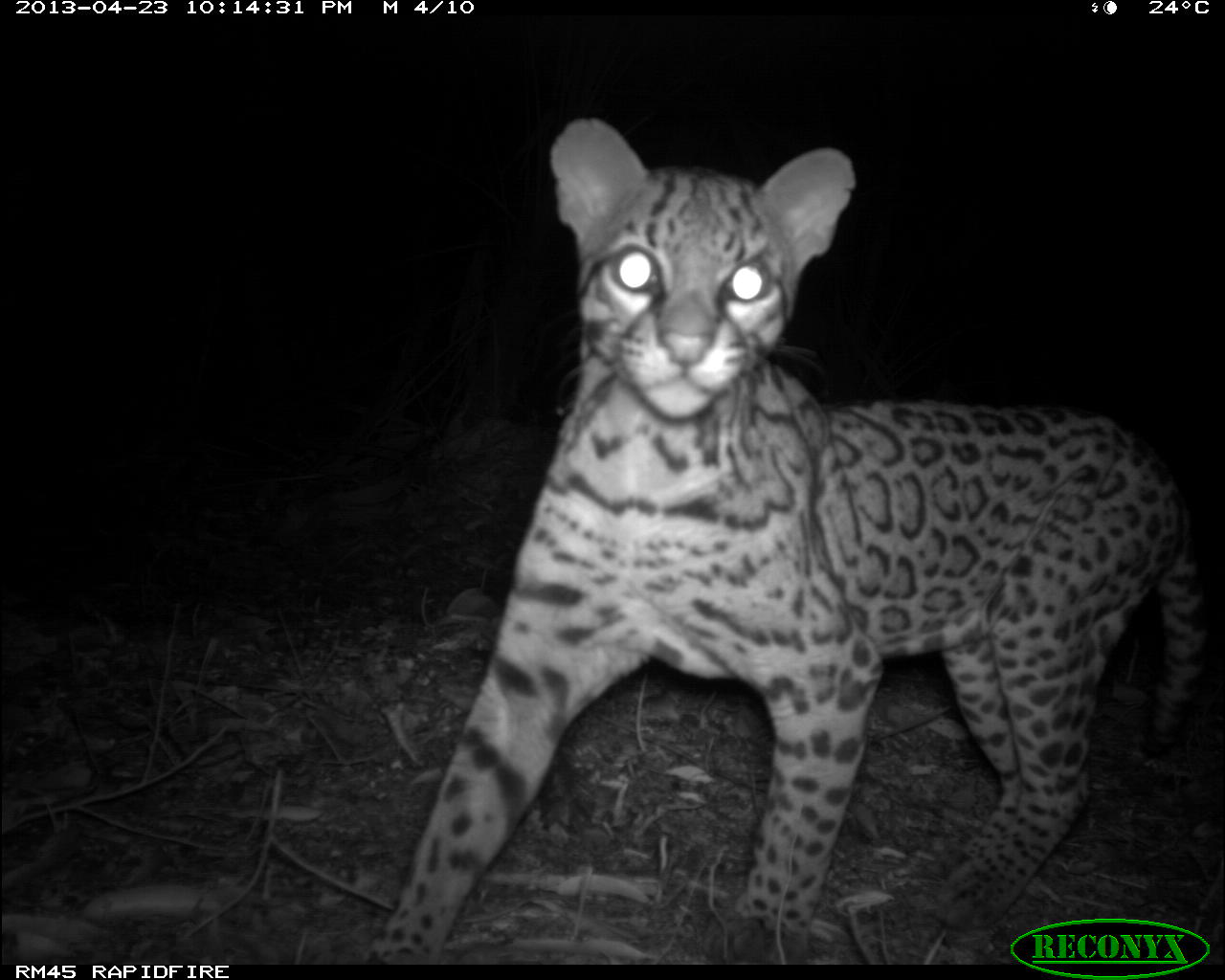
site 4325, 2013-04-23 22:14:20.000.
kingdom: Animalia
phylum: Chordata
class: Mammalia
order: Carnivora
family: Felidae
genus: Leopardus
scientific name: Leopardus pardalis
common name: ocelot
Leopardus pardalis (ocelot), count 1.